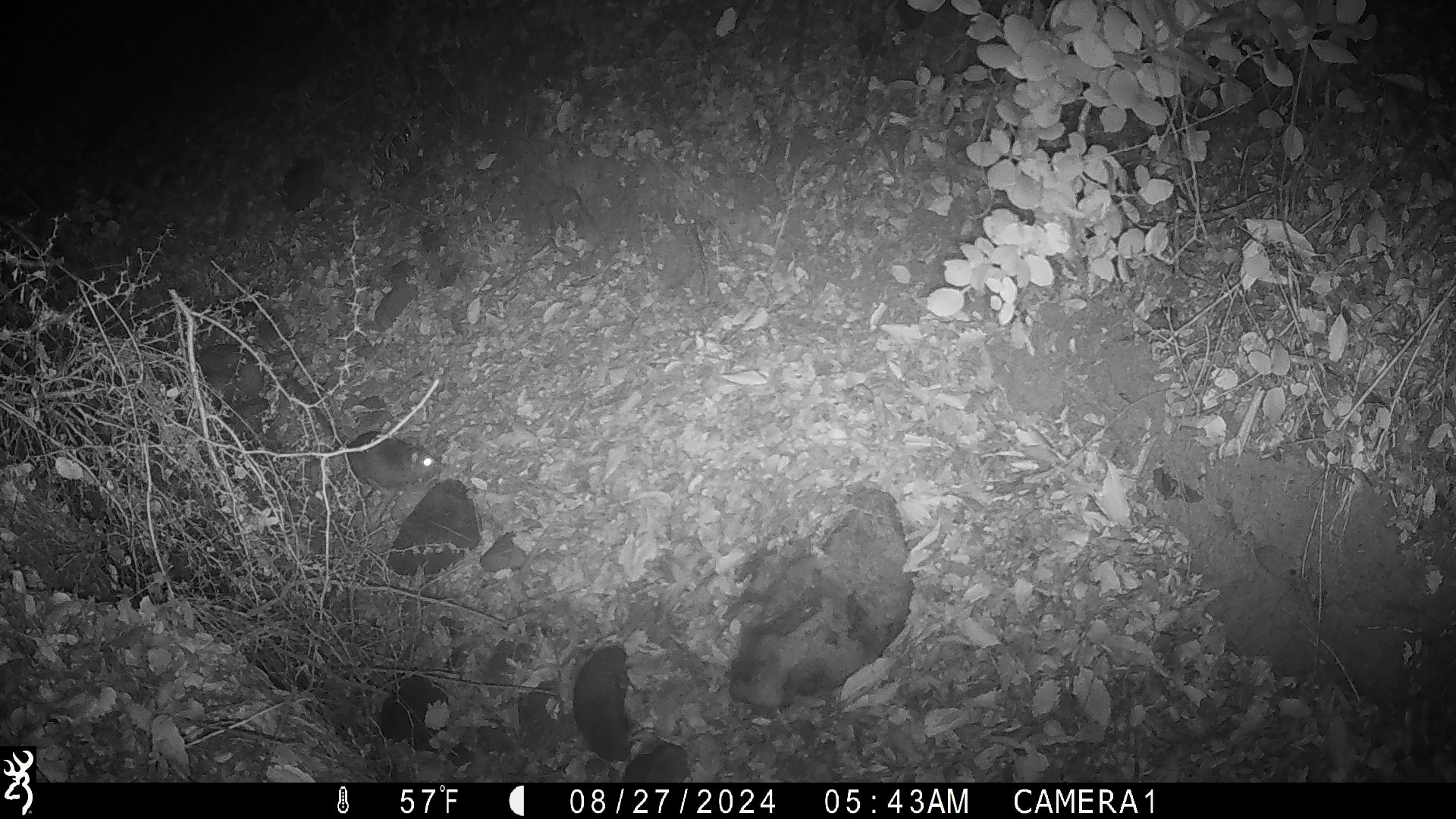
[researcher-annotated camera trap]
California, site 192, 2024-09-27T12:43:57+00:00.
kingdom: Animalia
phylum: Chordata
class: Mammalia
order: Rodentia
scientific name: Rodentia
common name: mouse or rat